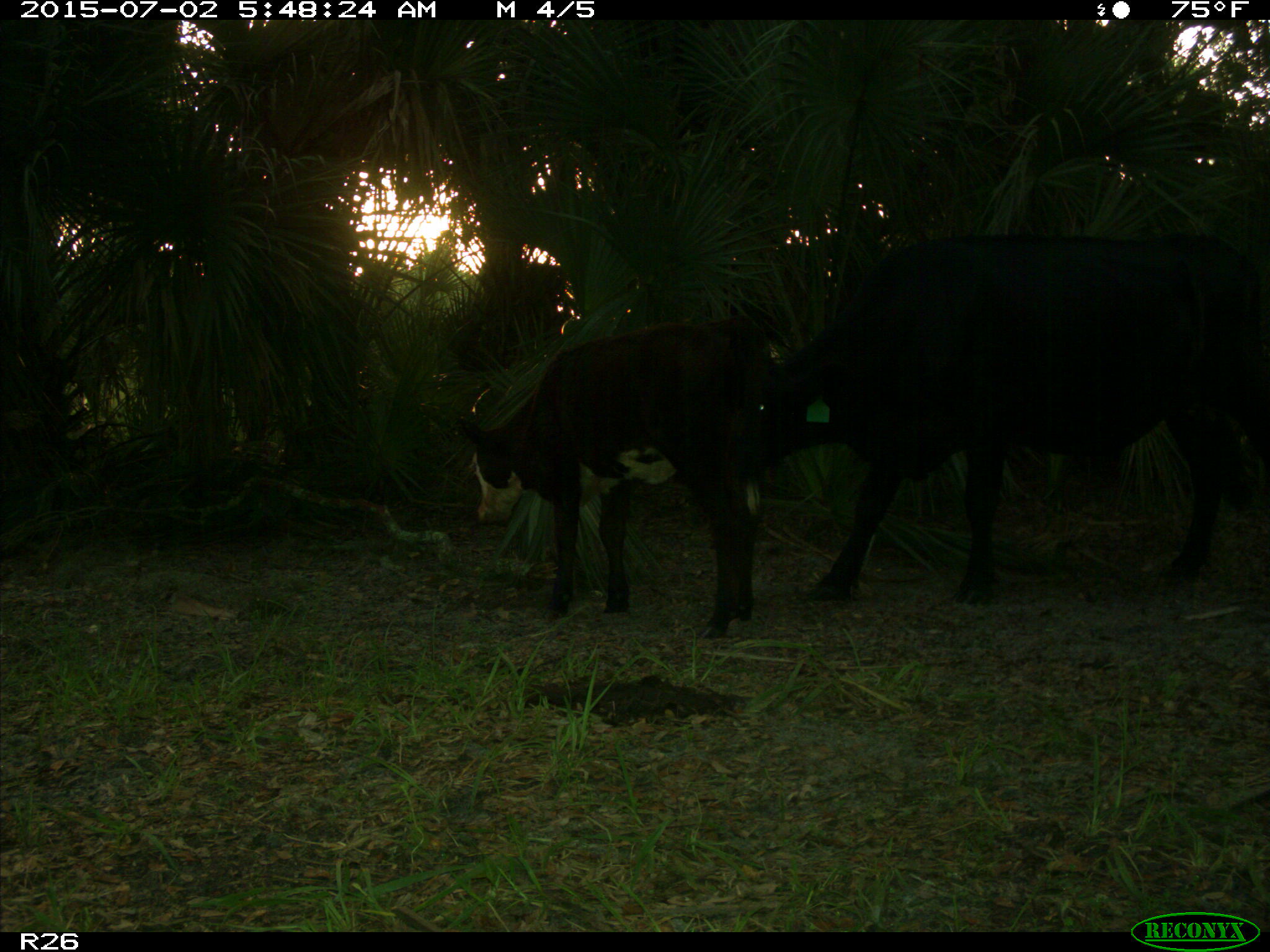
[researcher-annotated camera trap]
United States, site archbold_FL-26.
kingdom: Animalia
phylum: Chordata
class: Mammalia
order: Artiodactyla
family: Bovidae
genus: Bos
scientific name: Bos taurus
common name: domestic cow